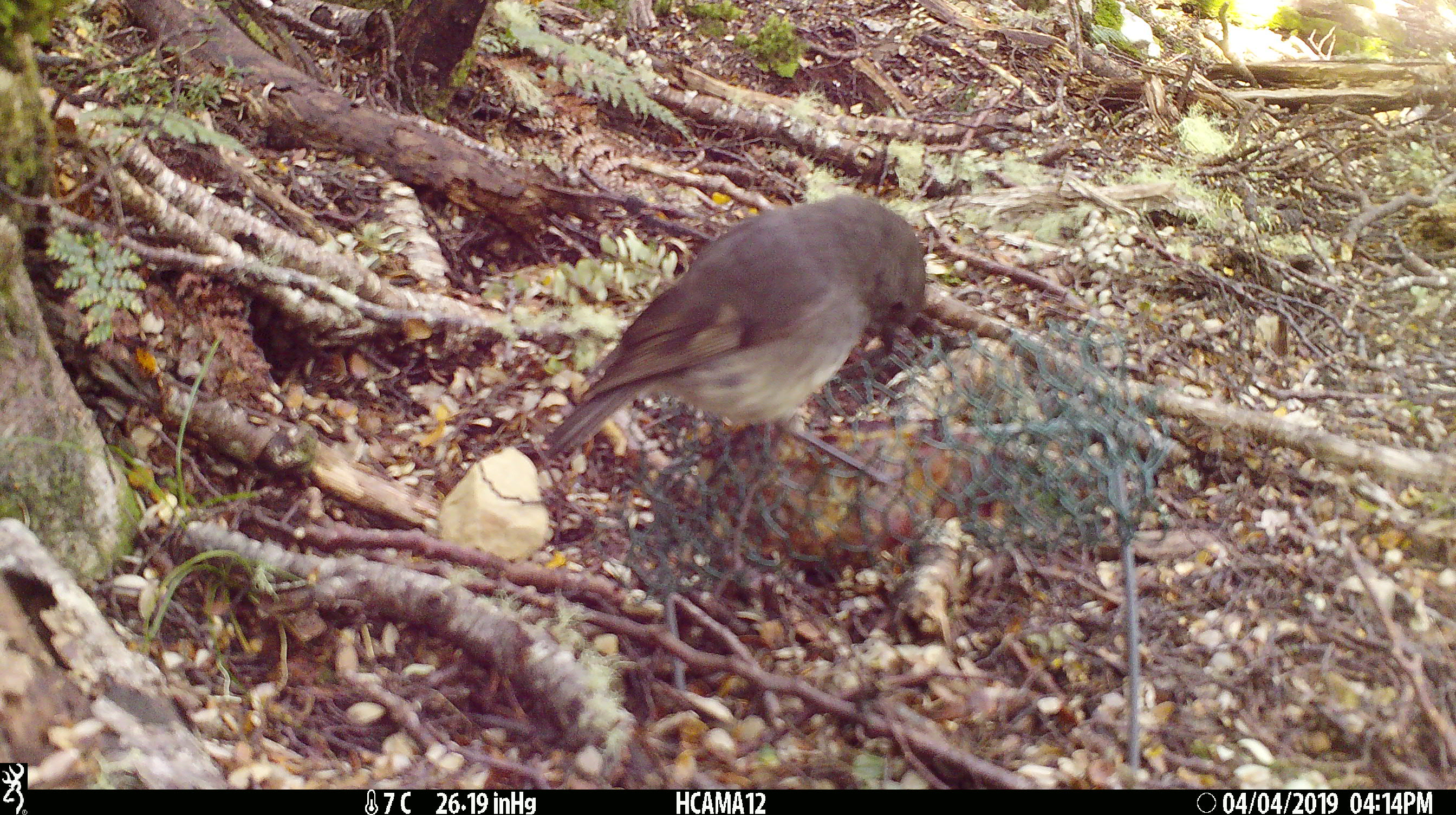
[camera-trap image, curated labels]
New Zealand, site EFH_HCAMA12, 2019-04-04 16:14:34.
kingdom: Animalia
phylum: Chordata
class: Aves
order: Passeriformes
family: Petroicidae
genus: Petroica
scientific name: Petroica australis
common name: new zealand robin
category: robin